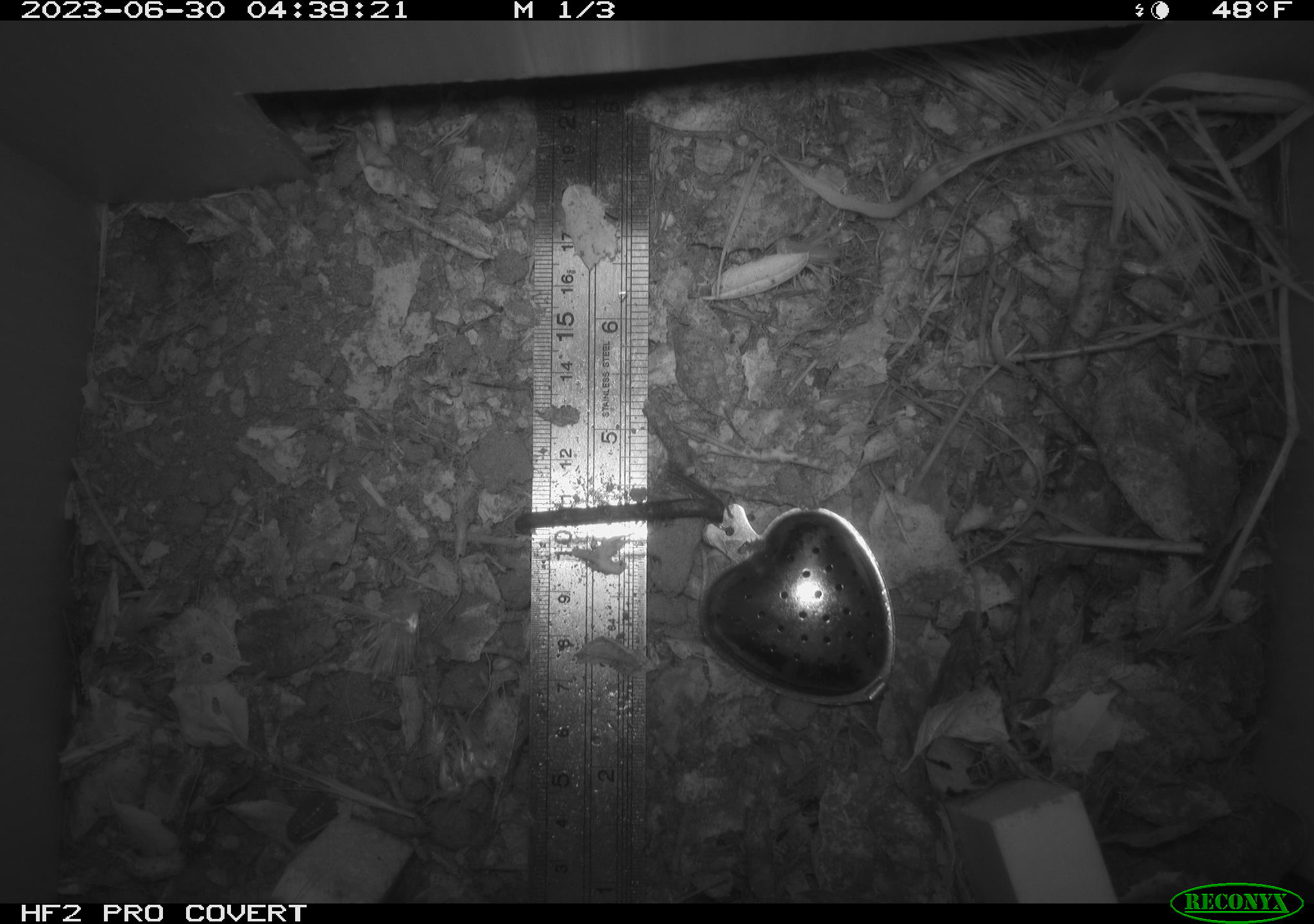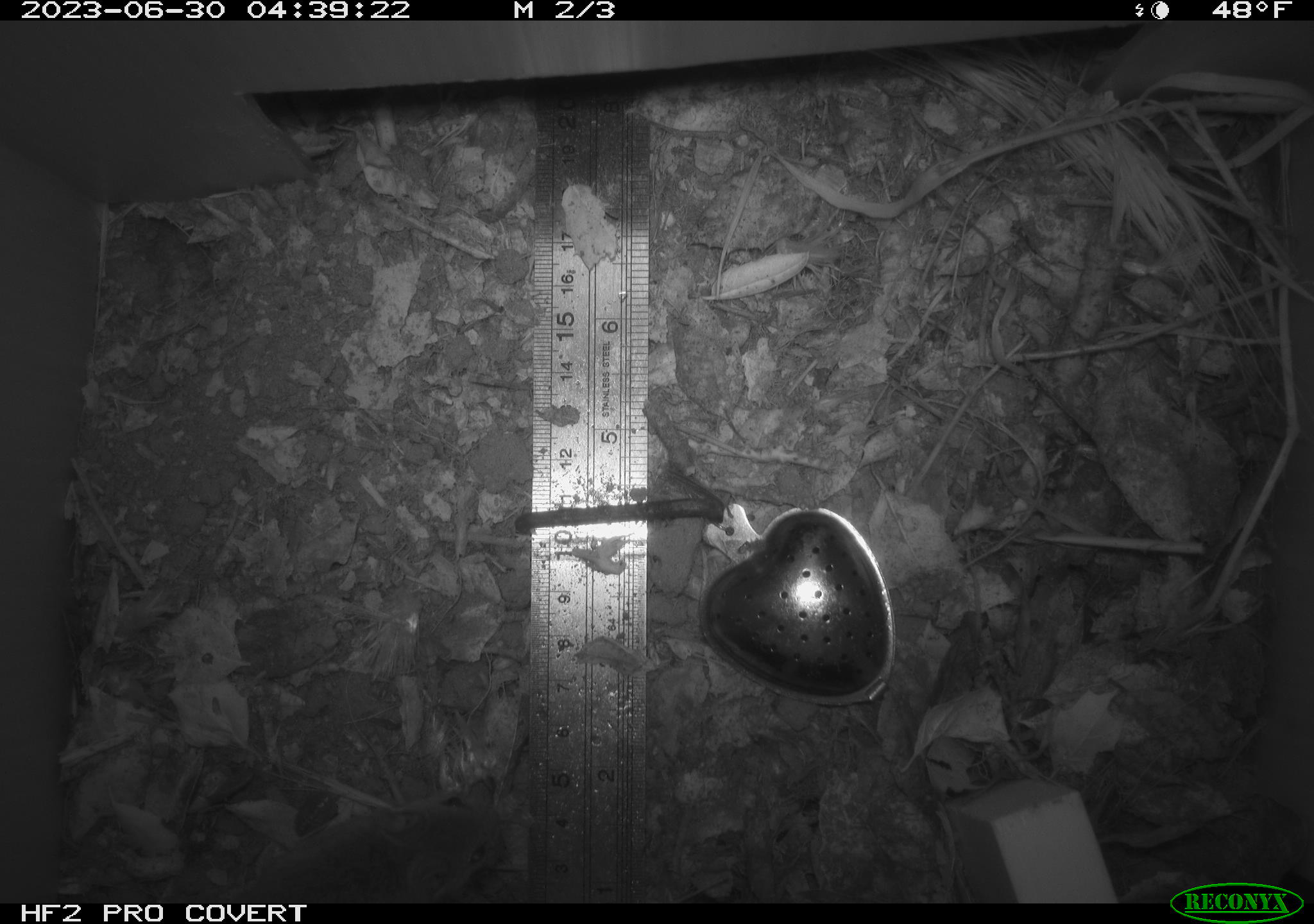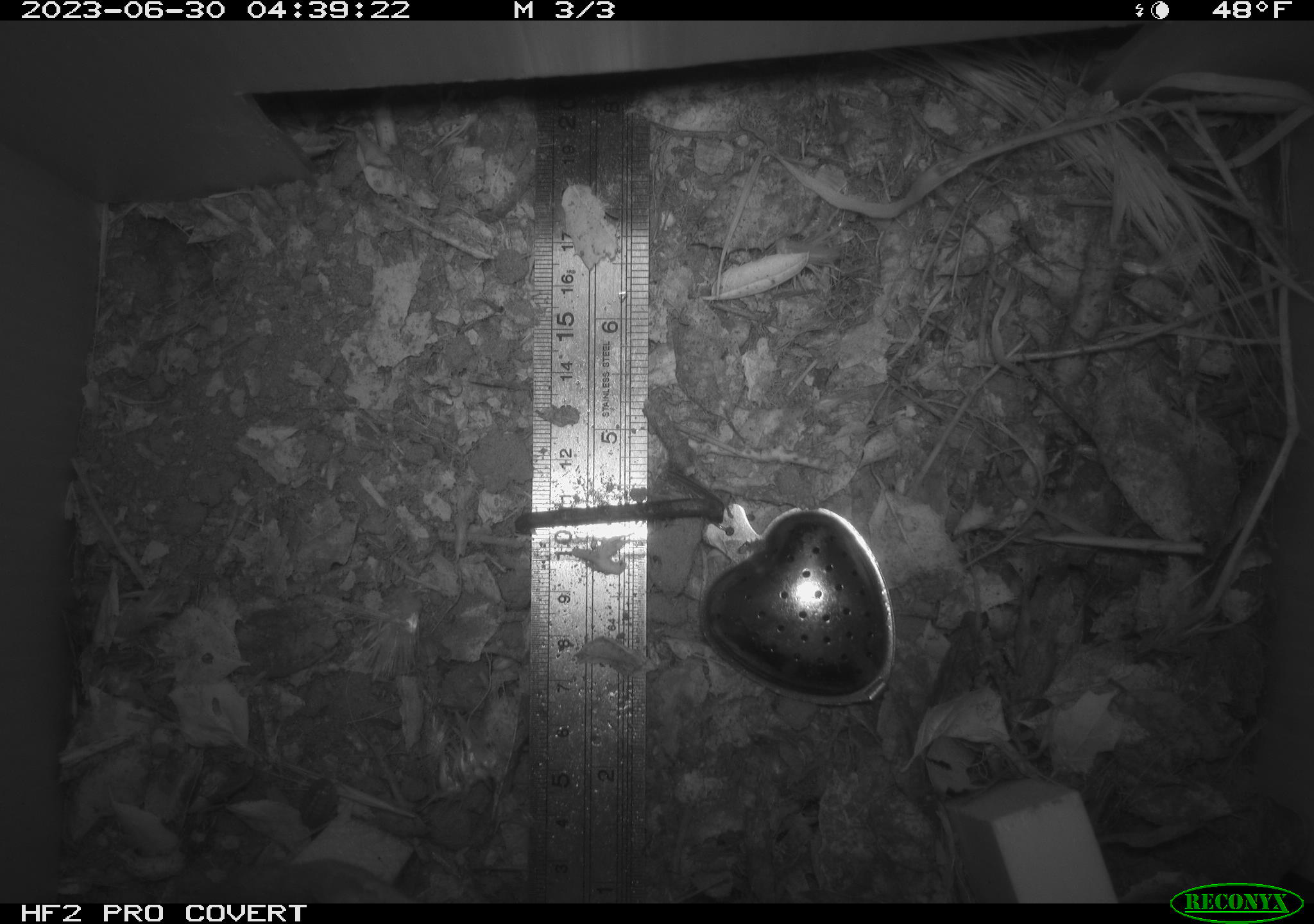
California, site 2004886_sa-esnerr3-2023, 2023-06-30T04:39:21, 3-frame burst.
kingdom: Animalia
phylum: Chordata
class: Mammalia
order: Rodentia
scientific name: Rodentia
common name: mouse species